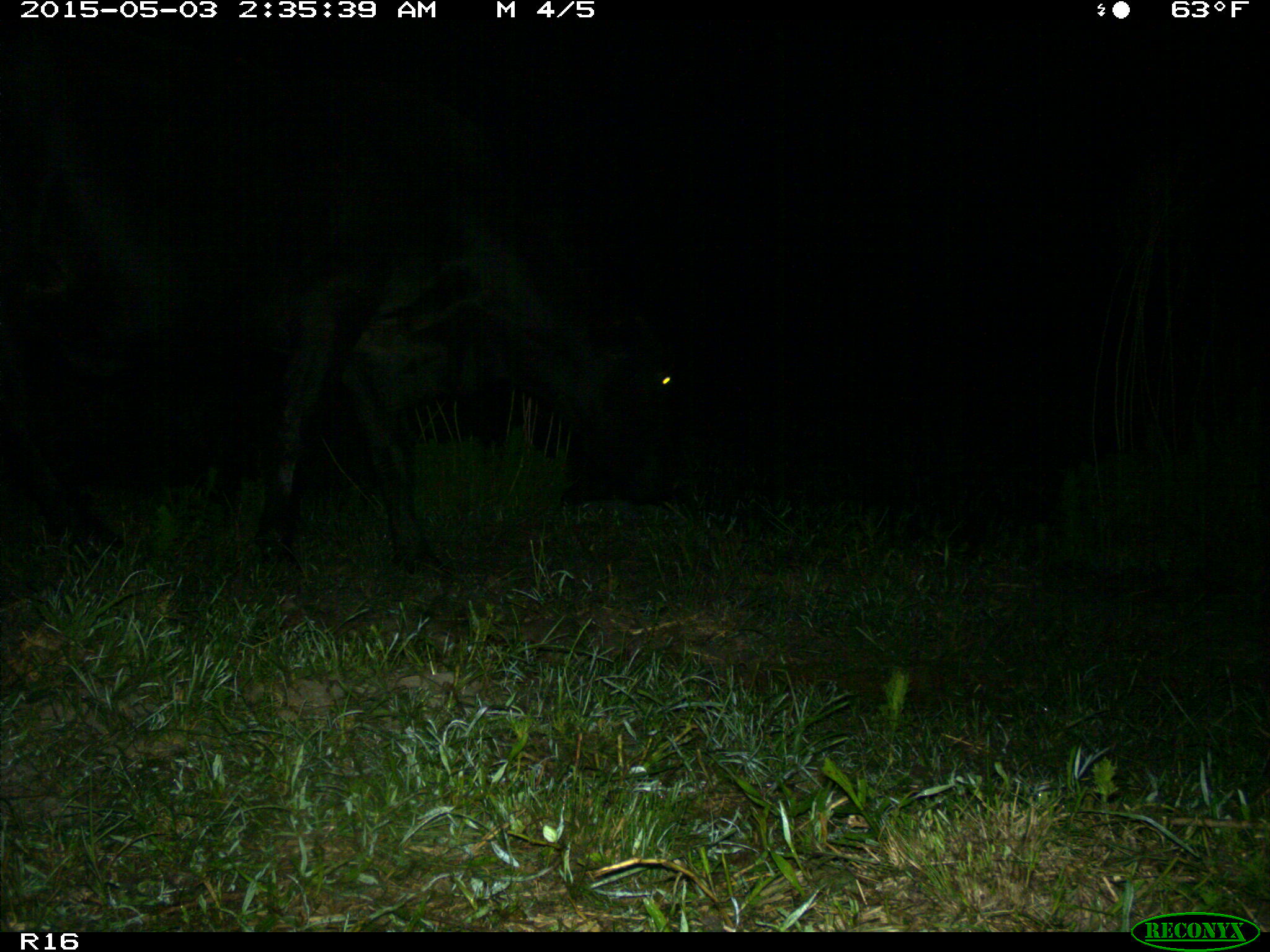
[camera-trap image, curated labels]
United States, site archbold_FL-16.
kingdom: Animalia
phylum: Chordata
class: Mammalia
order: Artiodactyla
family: Bovidae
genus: Bos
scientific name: Bos taurus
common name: domestic cow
Bos taurus (domestic cow).